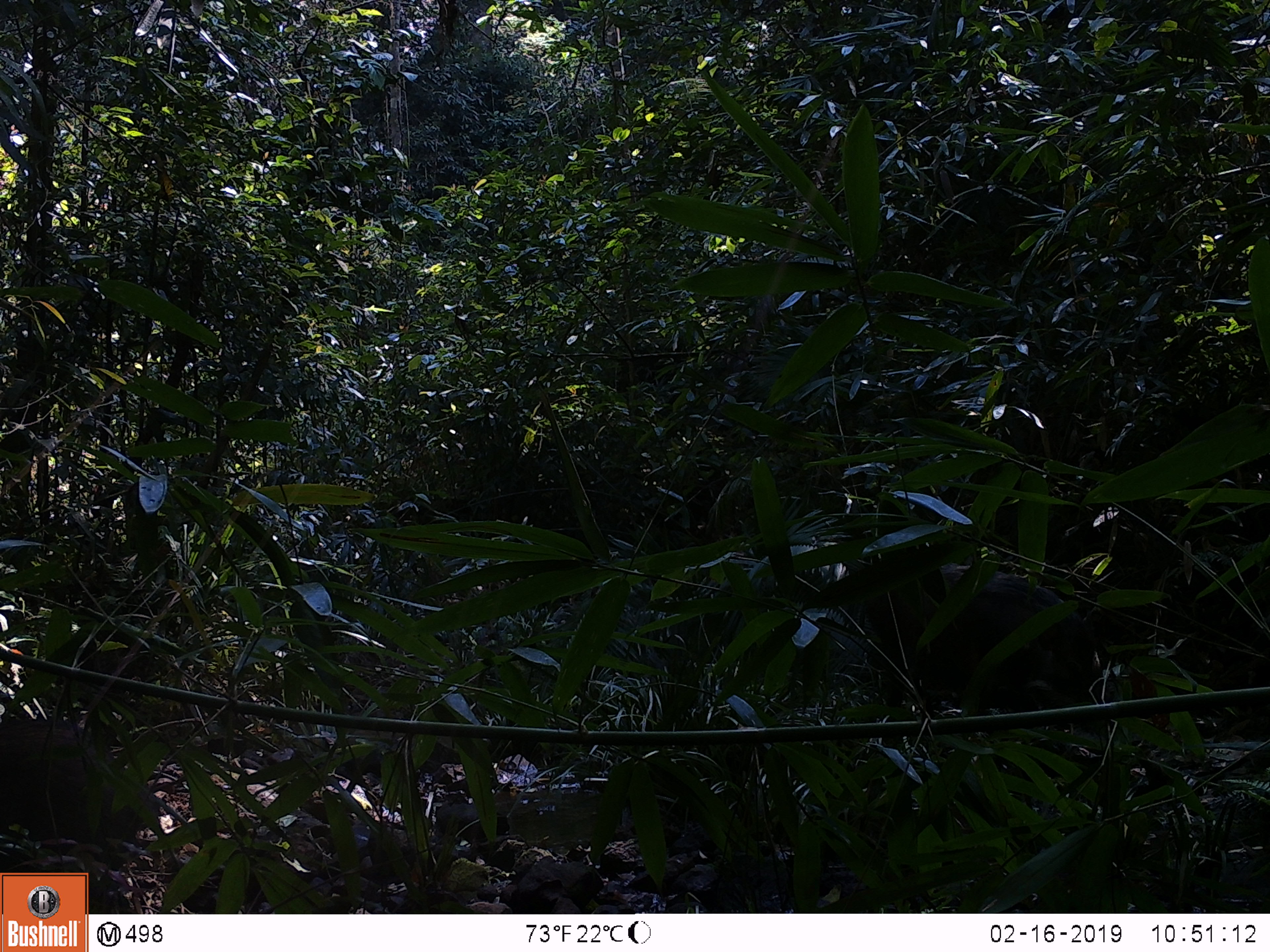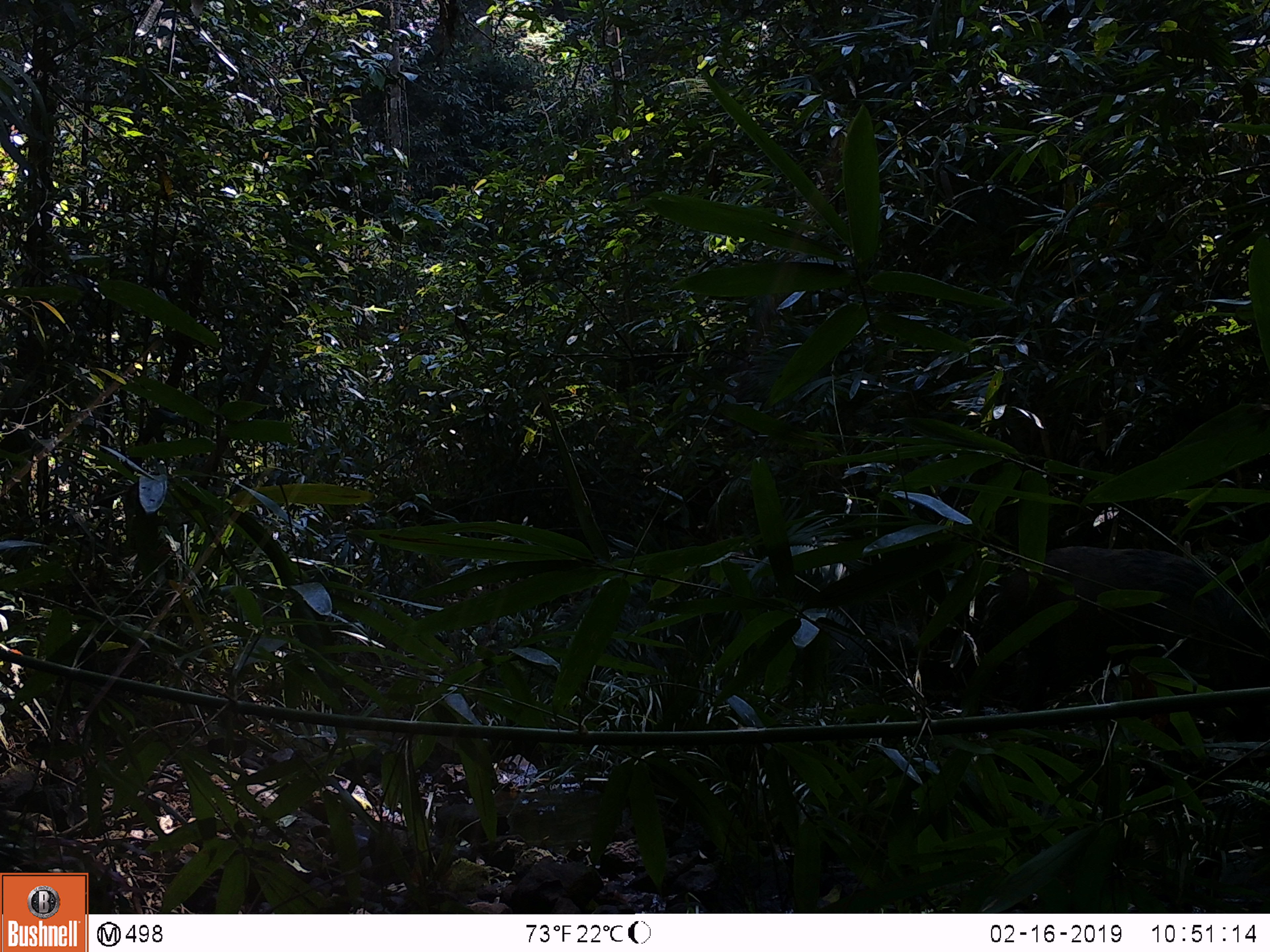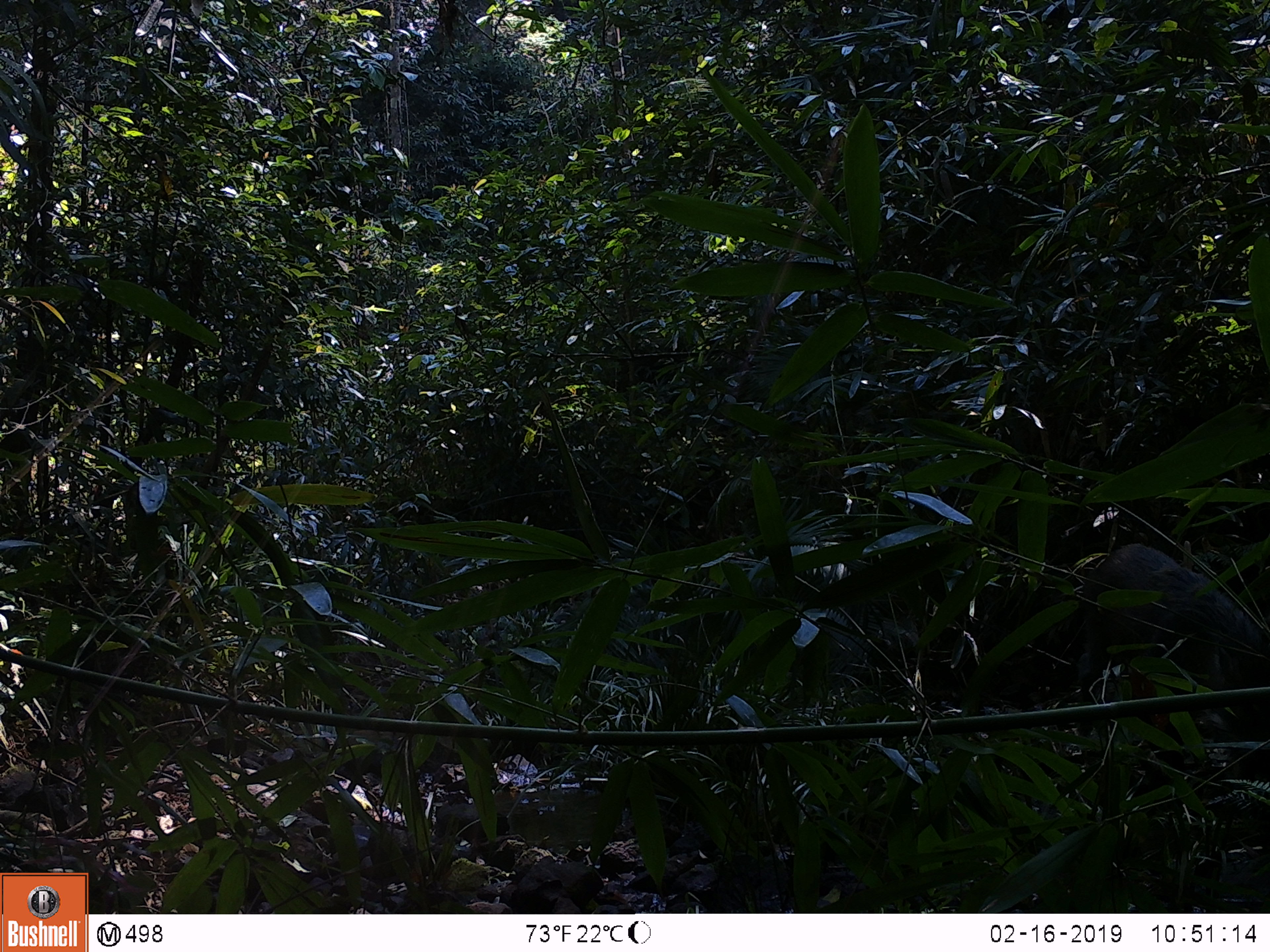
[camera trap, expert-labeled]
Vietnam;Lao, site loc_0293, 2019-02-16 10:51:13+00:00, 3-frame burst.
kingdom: Animalia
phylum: Chordata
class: Mammalia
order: Artiodactyla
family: Suidae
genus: Sus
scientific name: Sus scrofa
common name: eurasian wild pig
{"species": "eurasian wild pig (Sus scrofa)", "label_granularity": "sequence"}